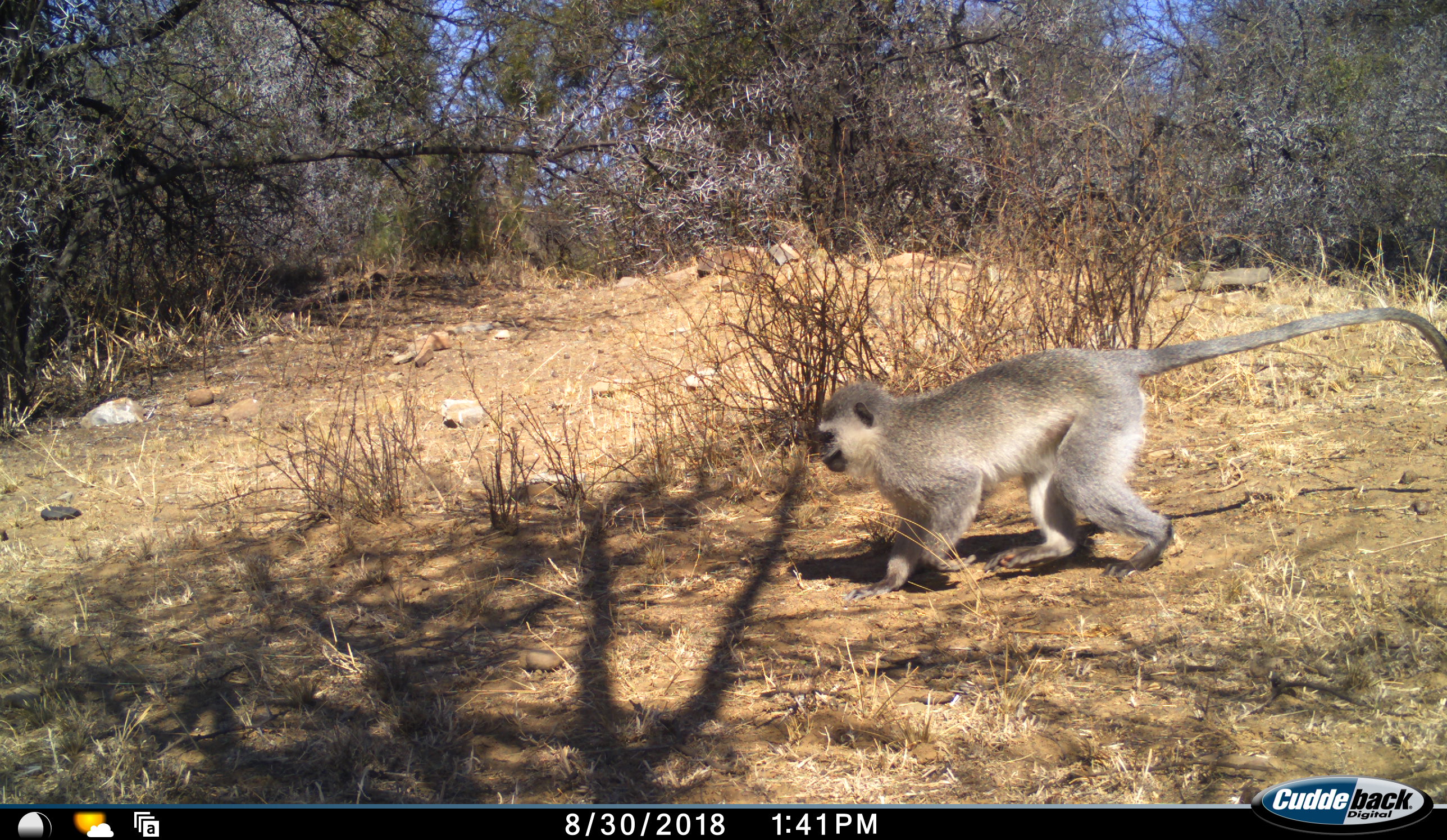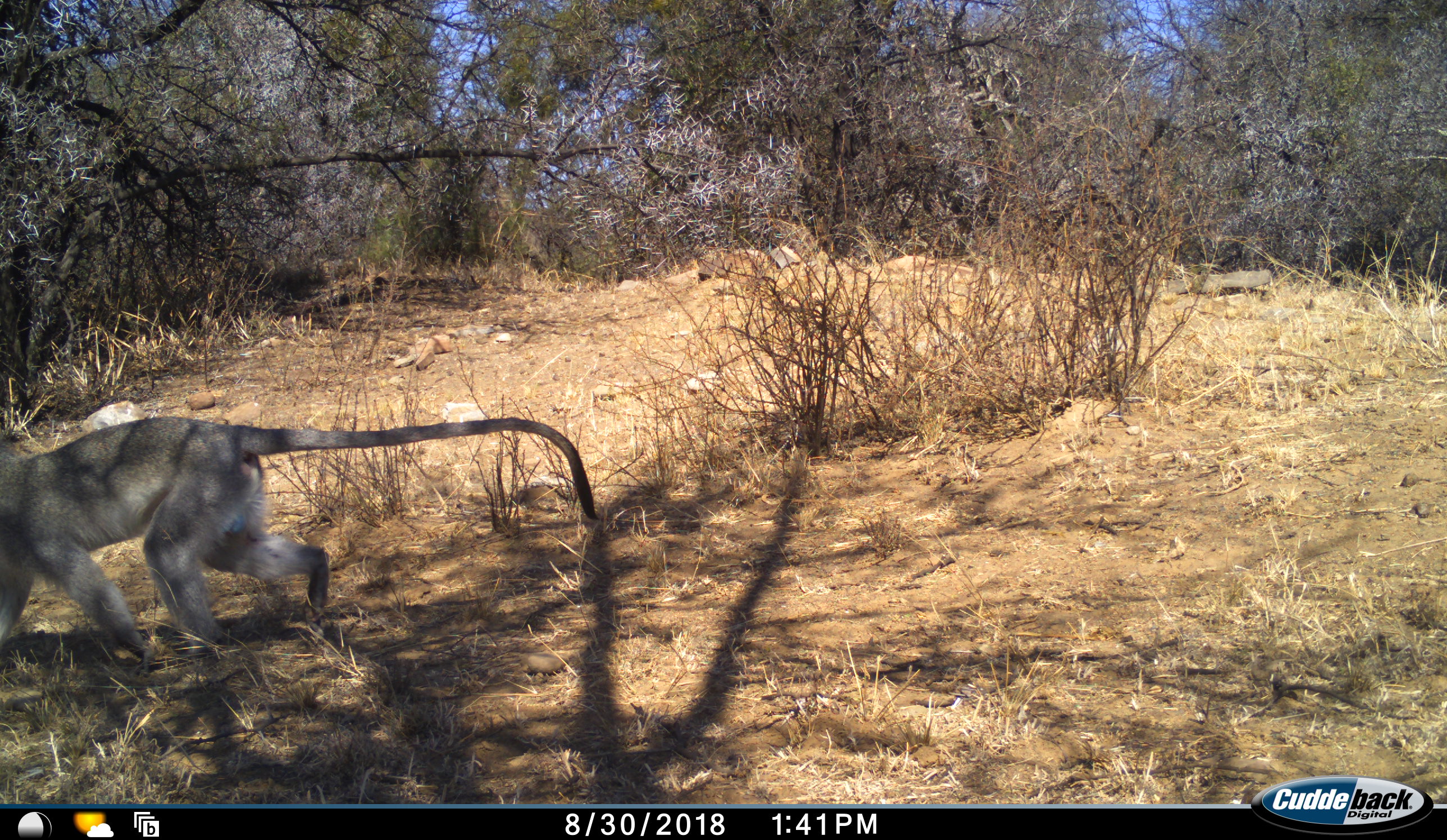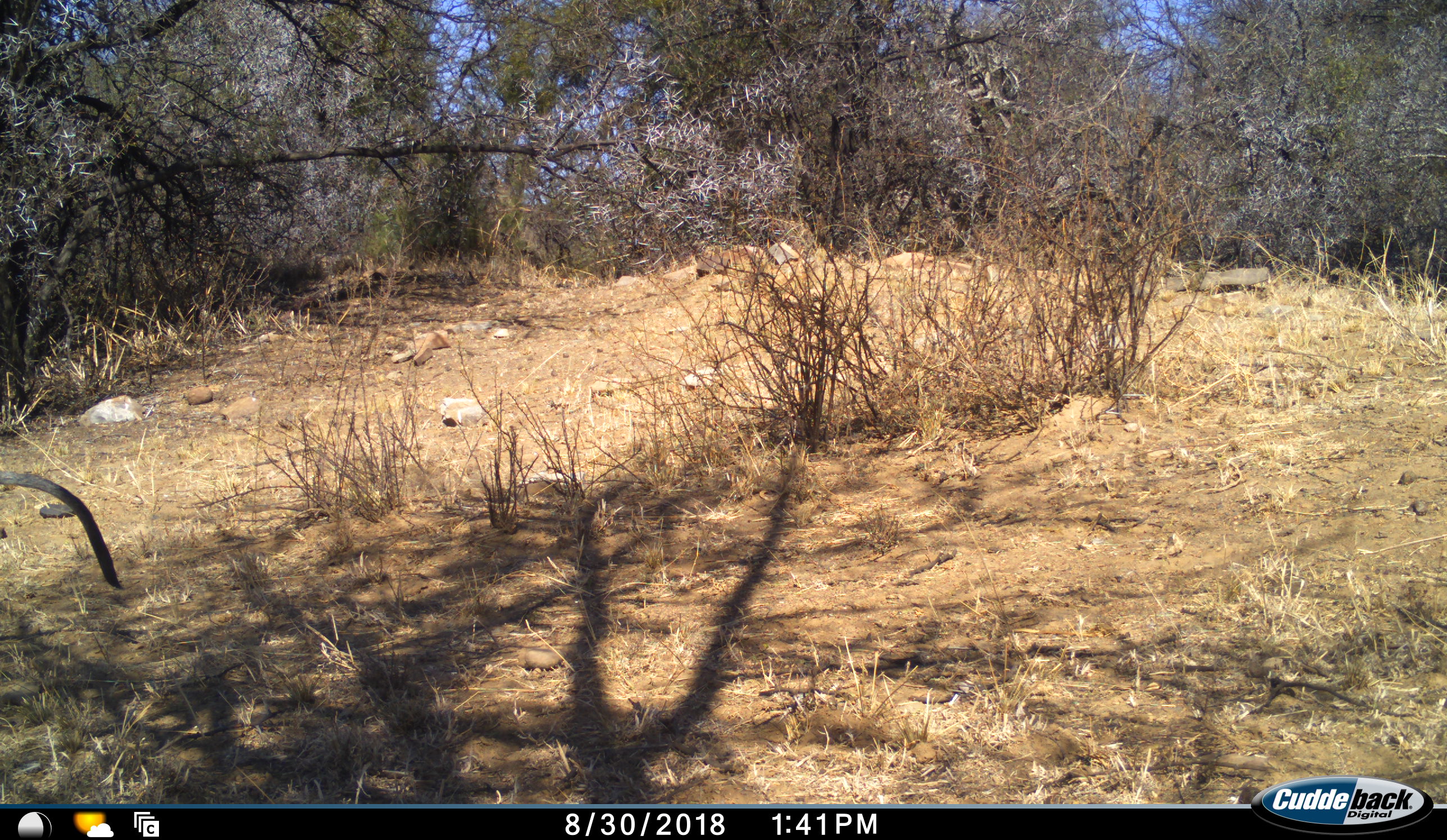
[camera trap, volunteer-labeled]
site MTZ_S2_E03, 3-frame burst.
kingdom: Animalia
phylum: Chordata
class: Mammalia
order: Primates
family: Cercopithecidae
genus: Chlorocebus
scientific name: Chlorocebus pygerythrus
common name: vervet monkey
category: monkeyvervet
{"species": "monkeyvervet (vervet monkey) (Chlorocebus pygerythrus)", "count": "1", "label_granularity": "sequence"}